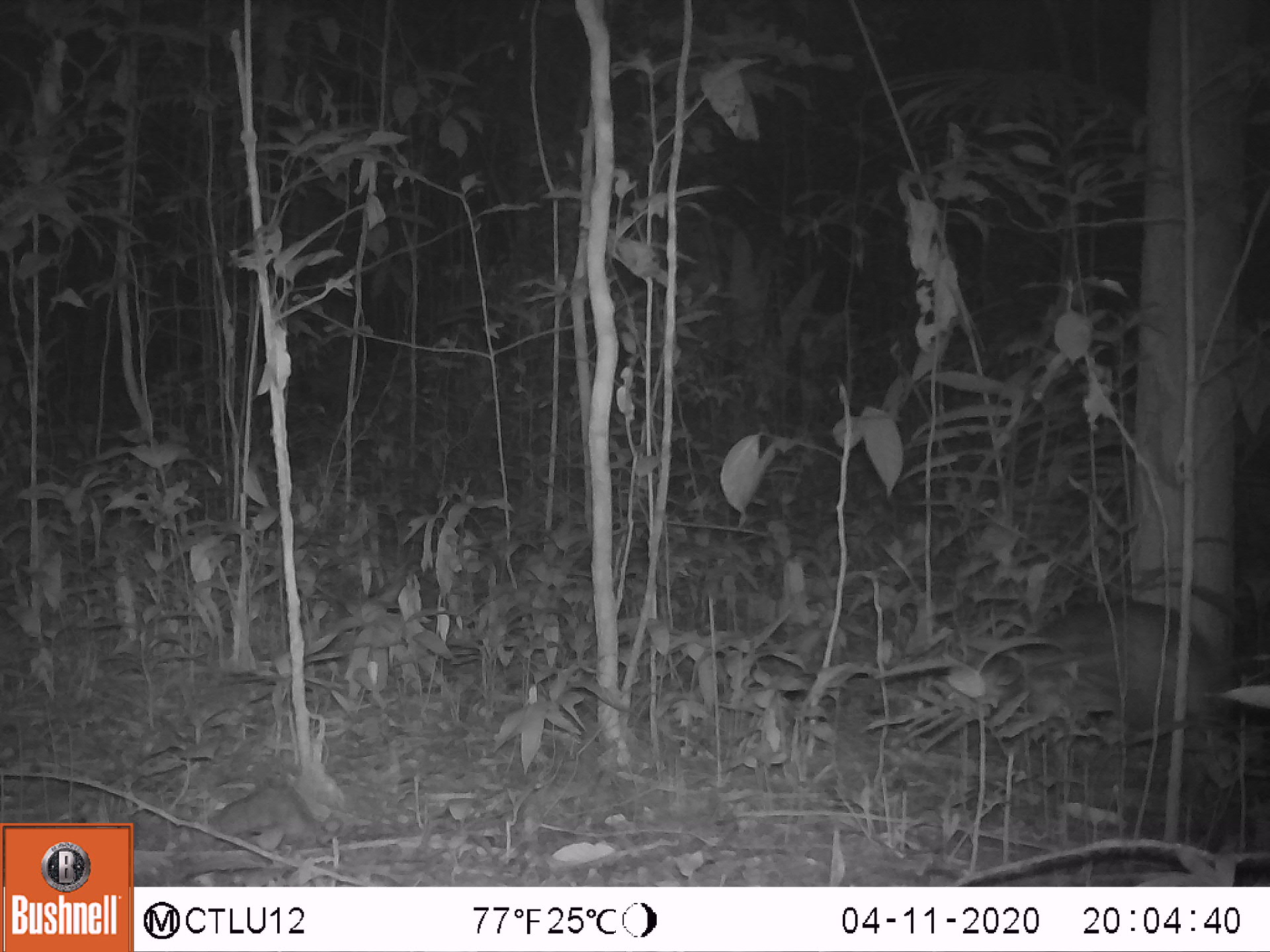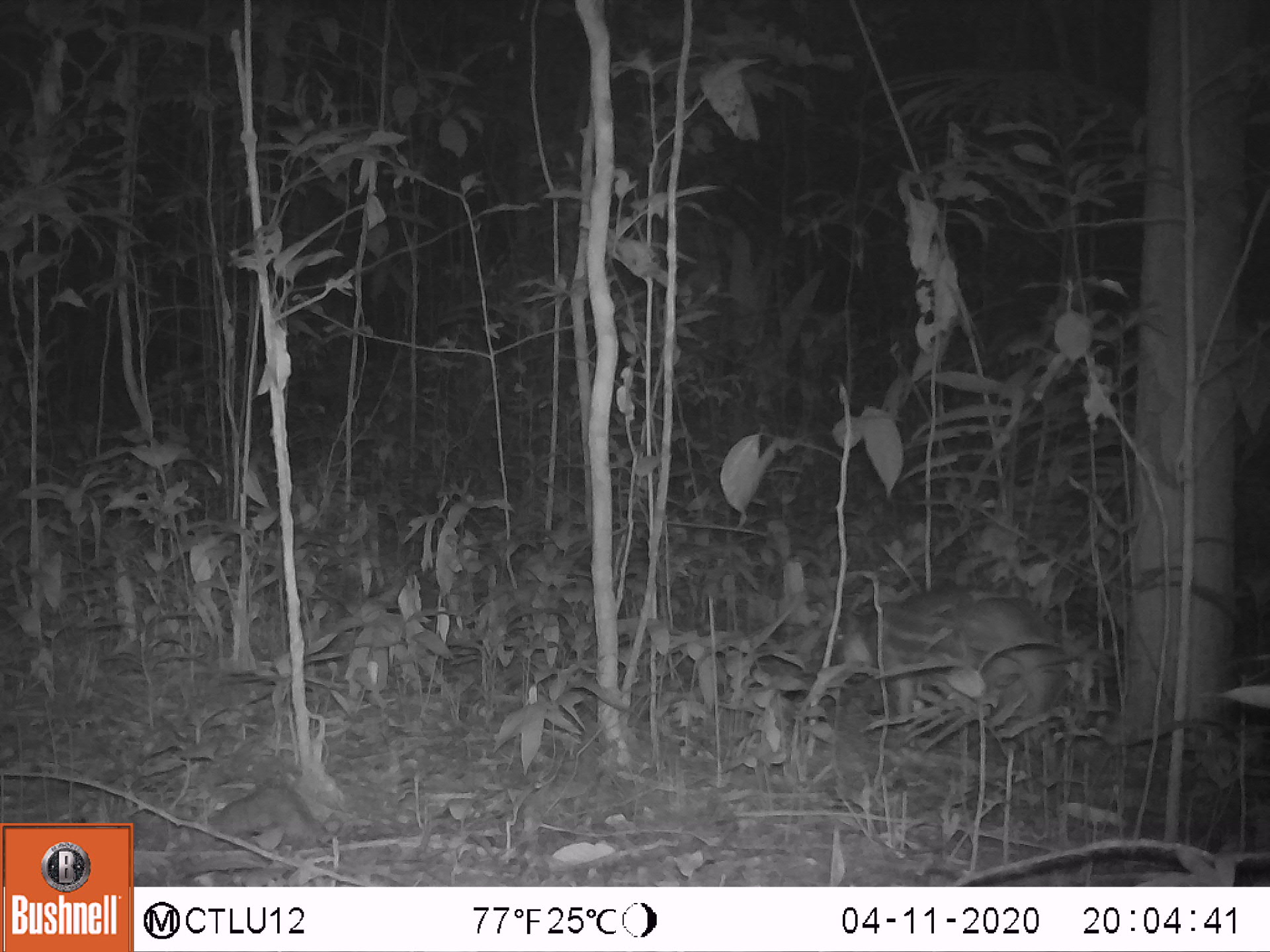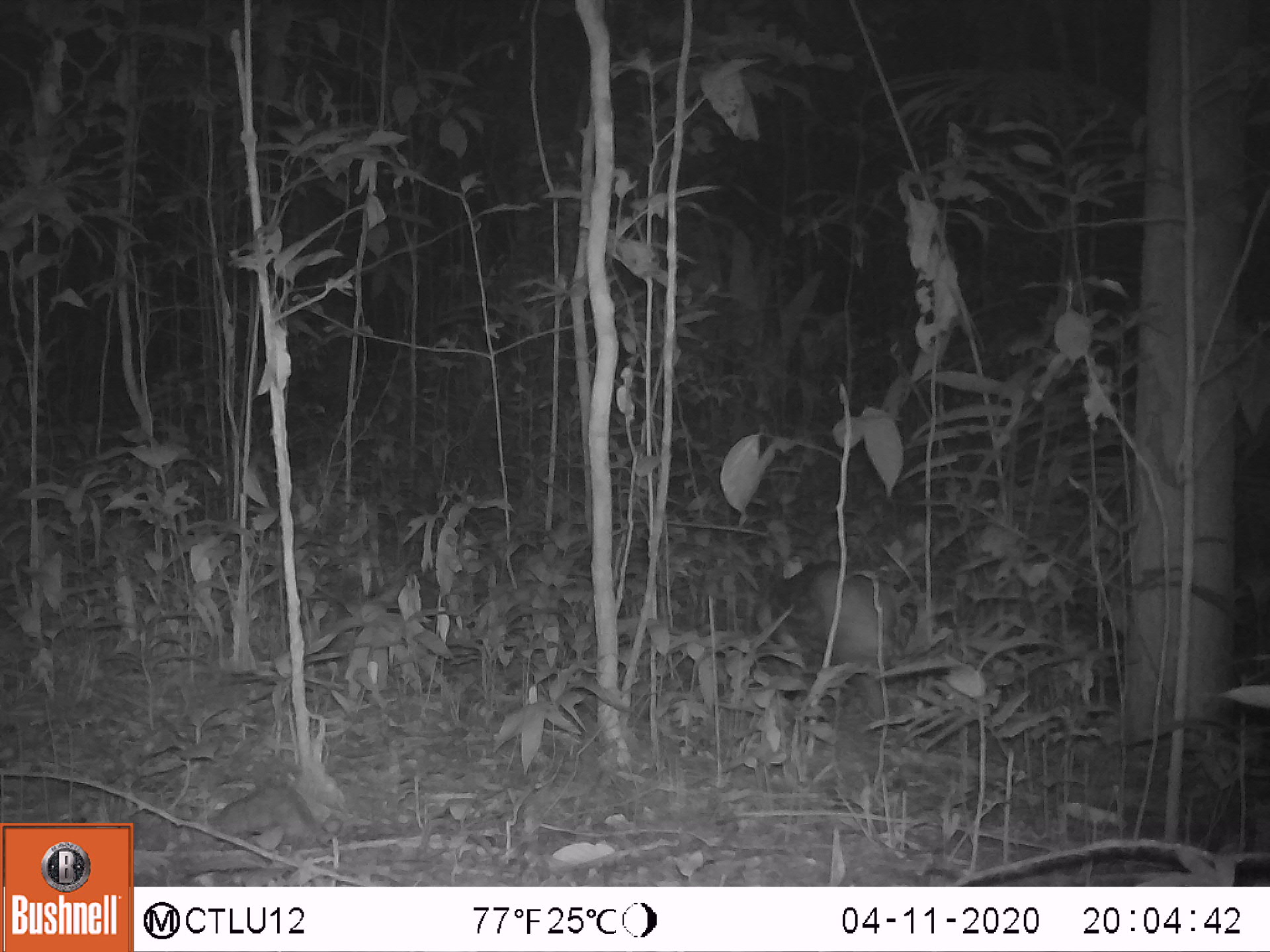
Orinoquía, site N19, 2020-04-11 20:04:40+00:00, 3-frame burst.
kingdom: Animalia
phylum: Chordata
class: Mammalia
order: Rodentia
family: Cuniculidae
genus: Cuniculus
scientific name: Cuniculus paca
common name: spotted paca